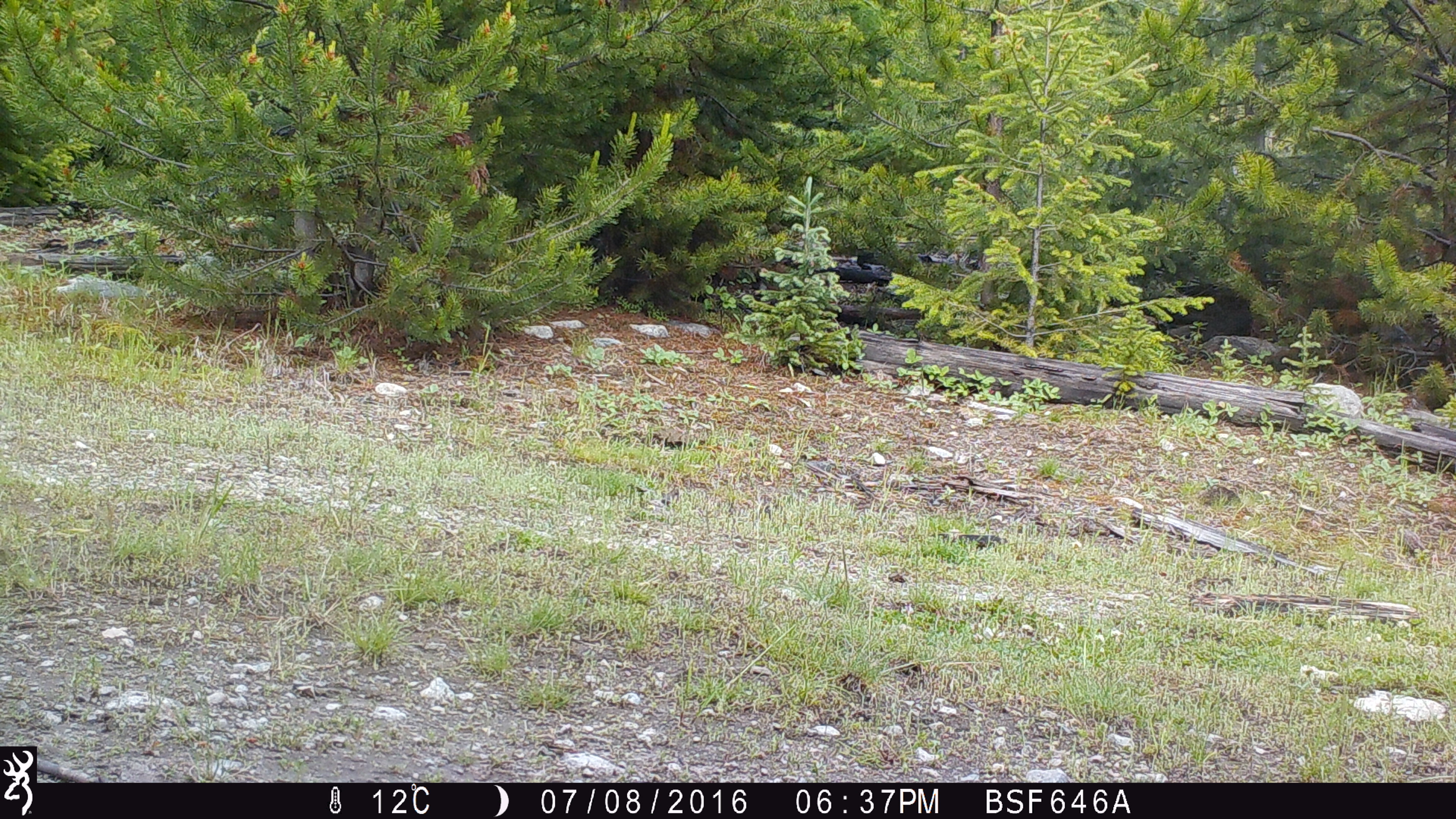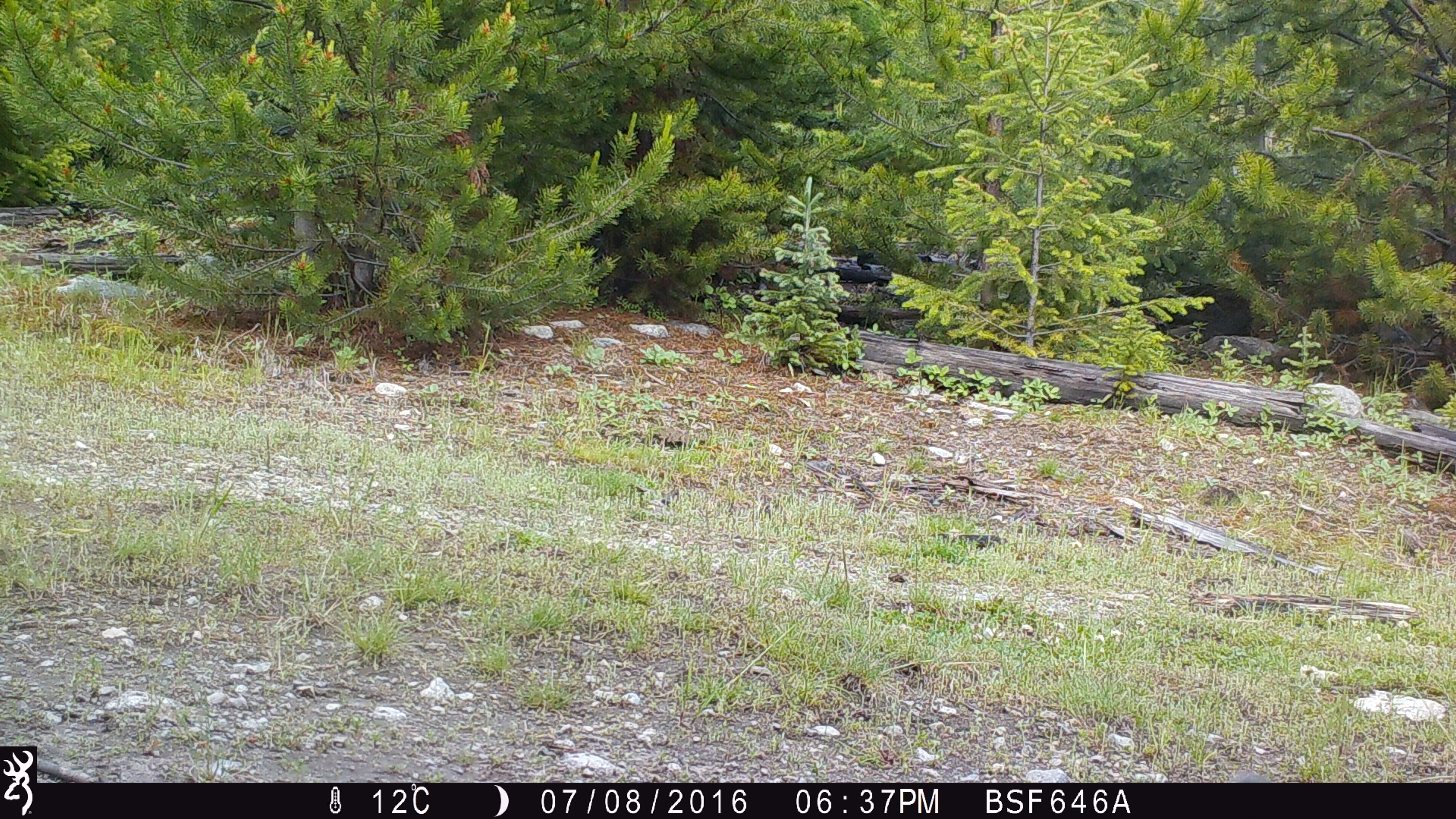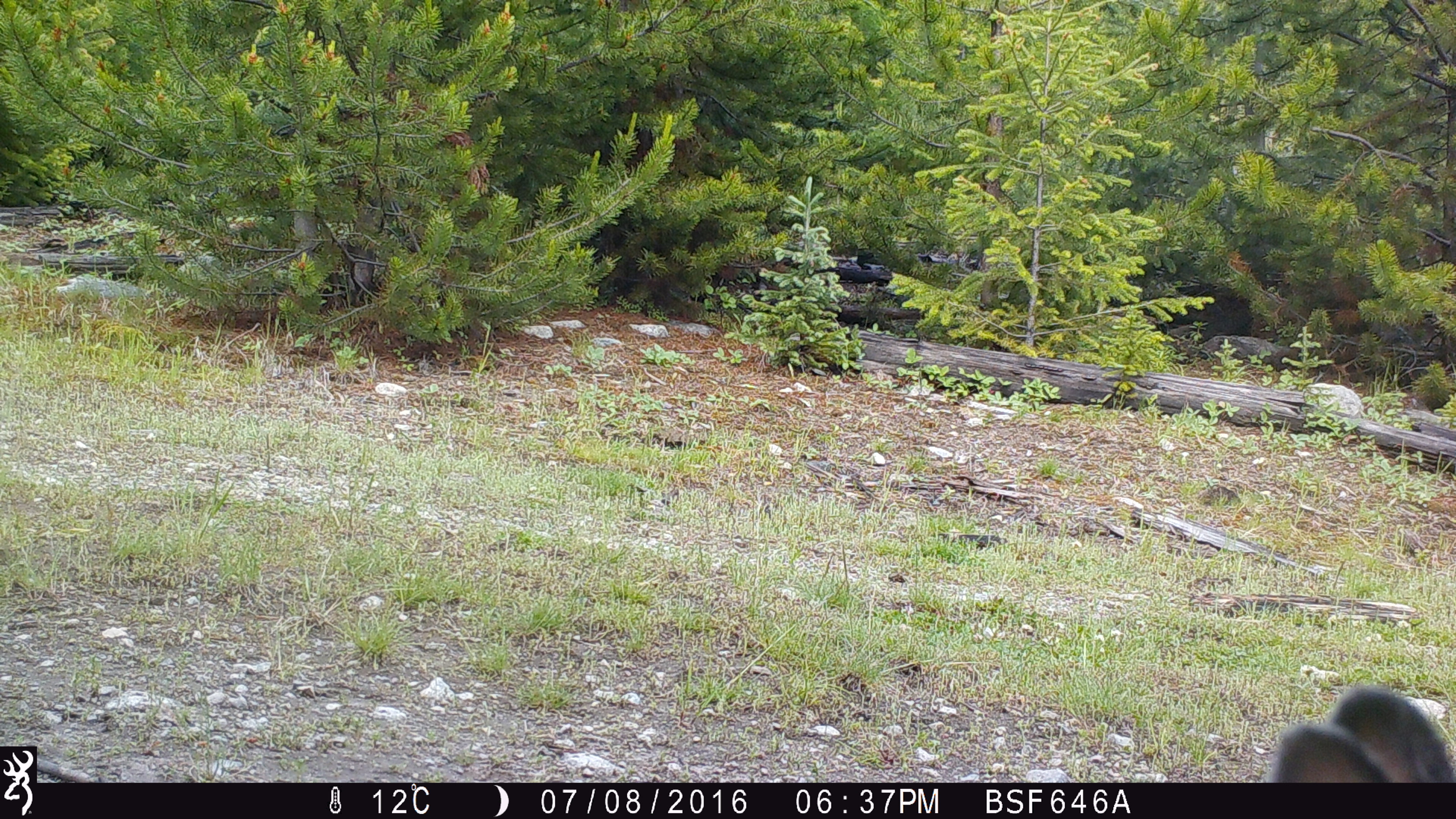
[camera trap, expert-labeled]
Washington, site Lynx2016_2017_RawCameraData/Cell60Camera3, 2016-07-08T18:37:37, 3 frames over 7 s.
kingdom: Animalia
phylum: Chordata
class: Mammalia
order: Lagomorpha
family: Leporidae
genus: Lepus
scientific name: Lepus americanus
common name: snowshoe hare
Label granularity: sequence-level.